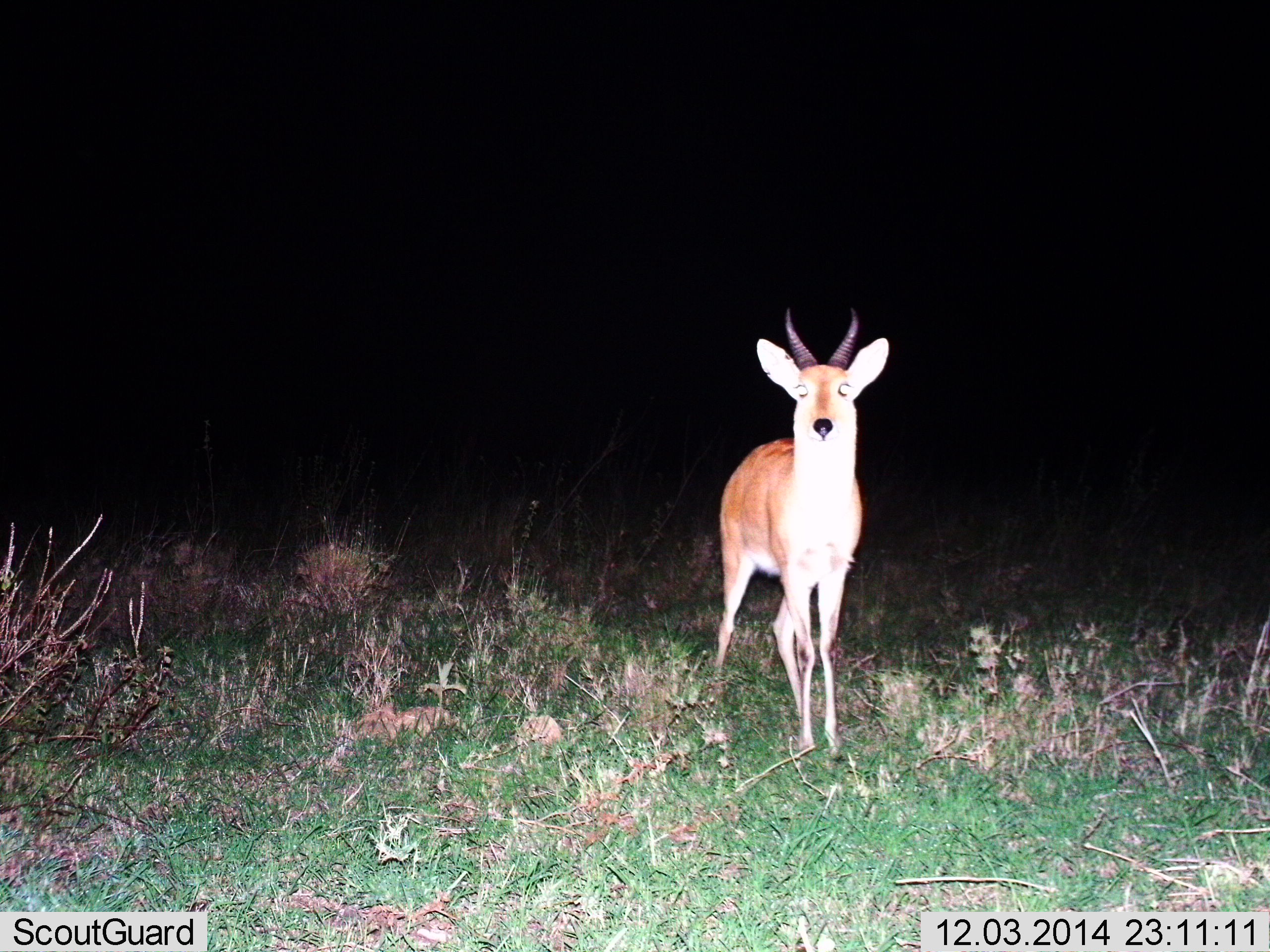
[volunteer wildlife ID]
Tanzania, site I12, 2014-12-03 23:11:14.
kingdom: Animalia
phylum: Chordata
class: Mammalia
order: Artiodactyla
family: Bovidae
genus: Redunca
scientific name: Redunca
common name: reedbuck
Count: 1.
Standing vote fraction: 100%.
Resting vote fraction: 0%.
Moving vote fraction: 0%.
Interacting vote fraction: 0%.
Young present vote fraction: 0%.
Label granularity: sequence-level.